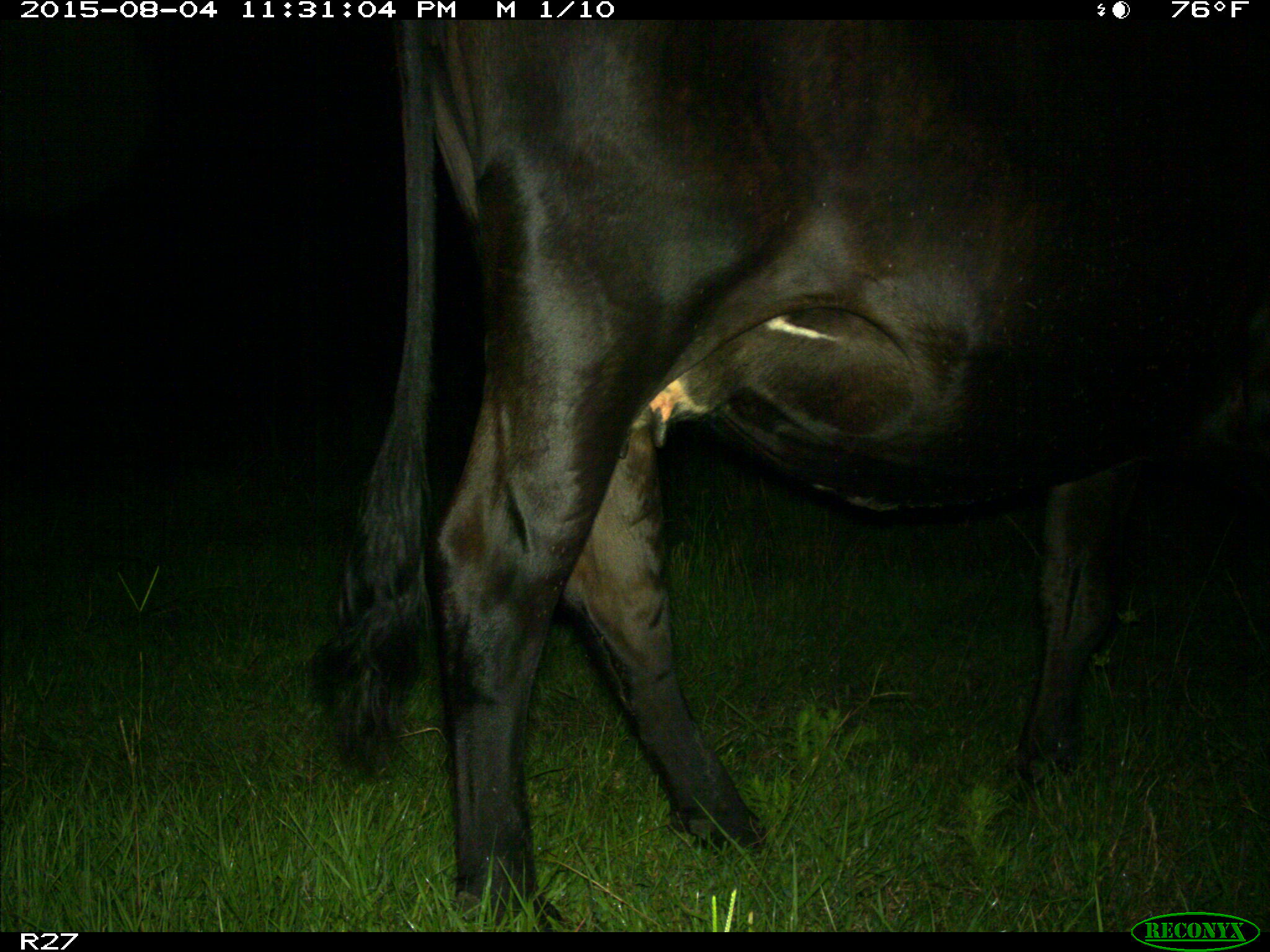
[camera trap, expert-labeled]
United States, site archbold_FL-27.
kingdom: Animalia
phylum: Chordata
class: Mammalia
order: Artiodactyla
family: Bovidae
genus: Bos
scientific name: Bos taurus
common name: domestic cow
Bos taurus (domestic cow).